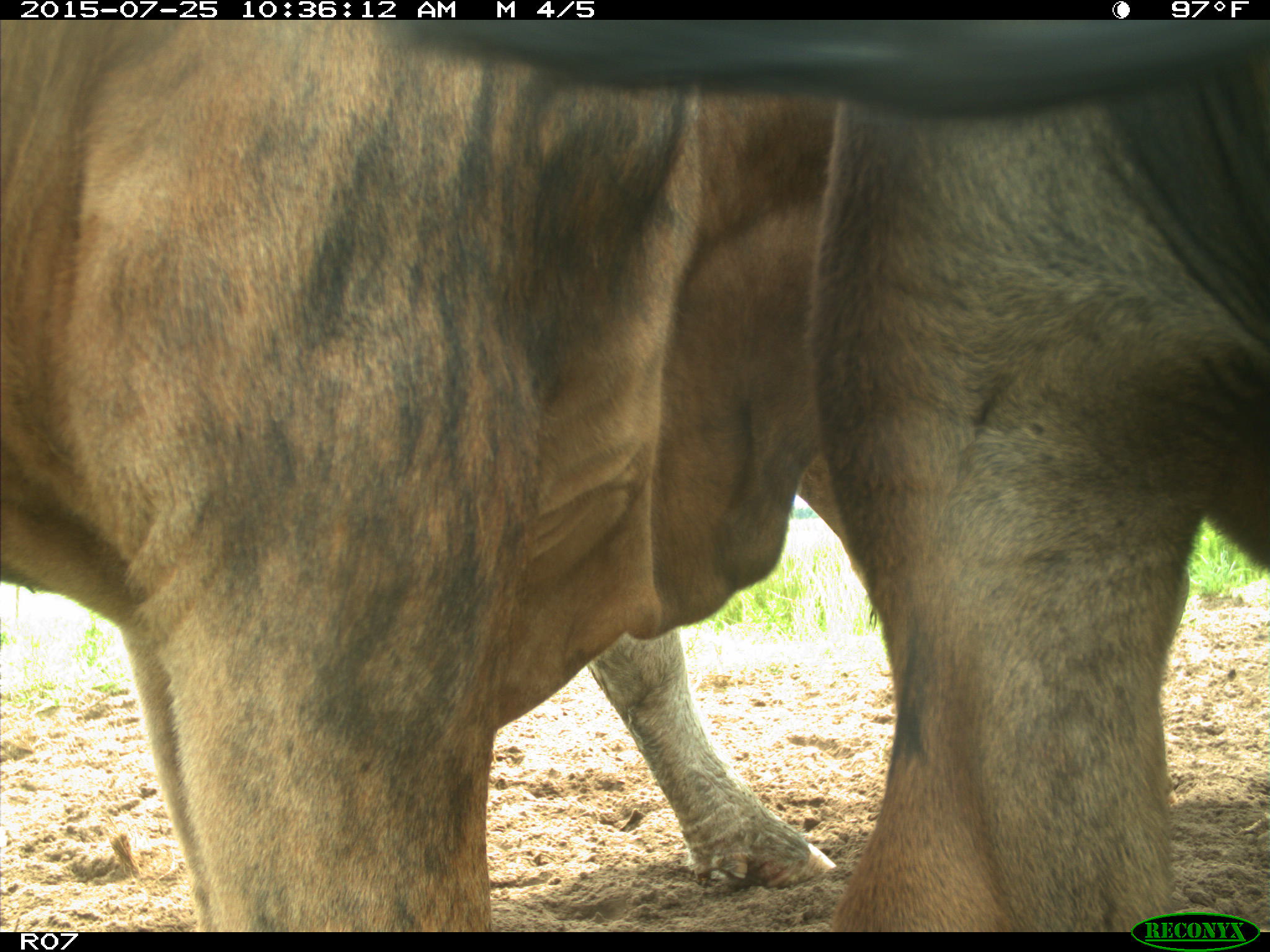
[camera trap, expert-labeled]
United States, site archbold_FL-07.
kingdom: Animalia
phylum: Chordata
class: Mammalia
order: Artiodactyla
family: Bovidae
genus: Bos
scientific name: Bos taurus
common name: domestic cow